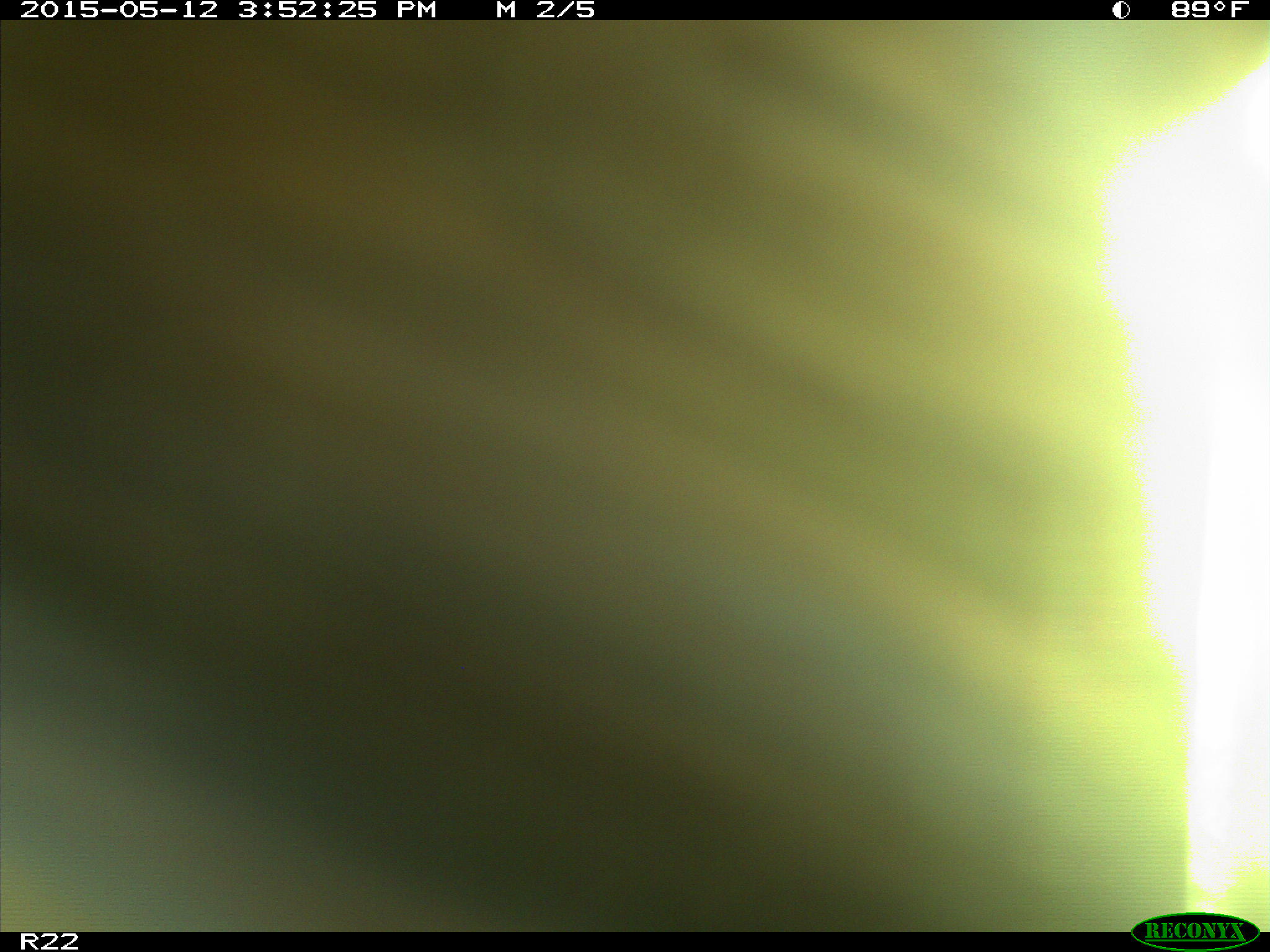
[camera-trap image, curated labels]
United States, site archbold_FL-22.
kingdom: Animalia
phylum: Chordata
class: Mammalia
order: Artiodactyla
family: Bovidae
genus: Bos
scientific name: Bos taurus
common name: domestic cow